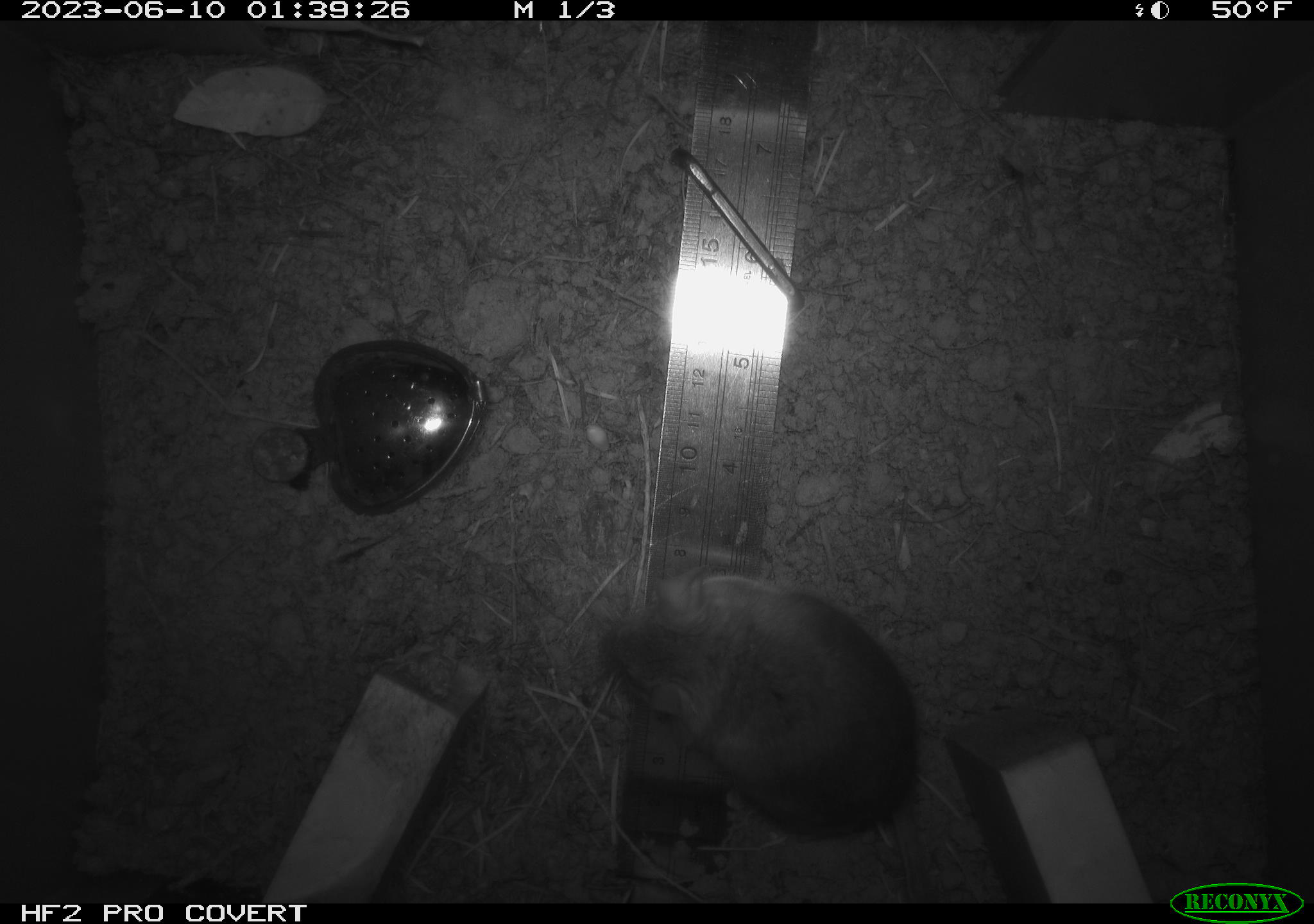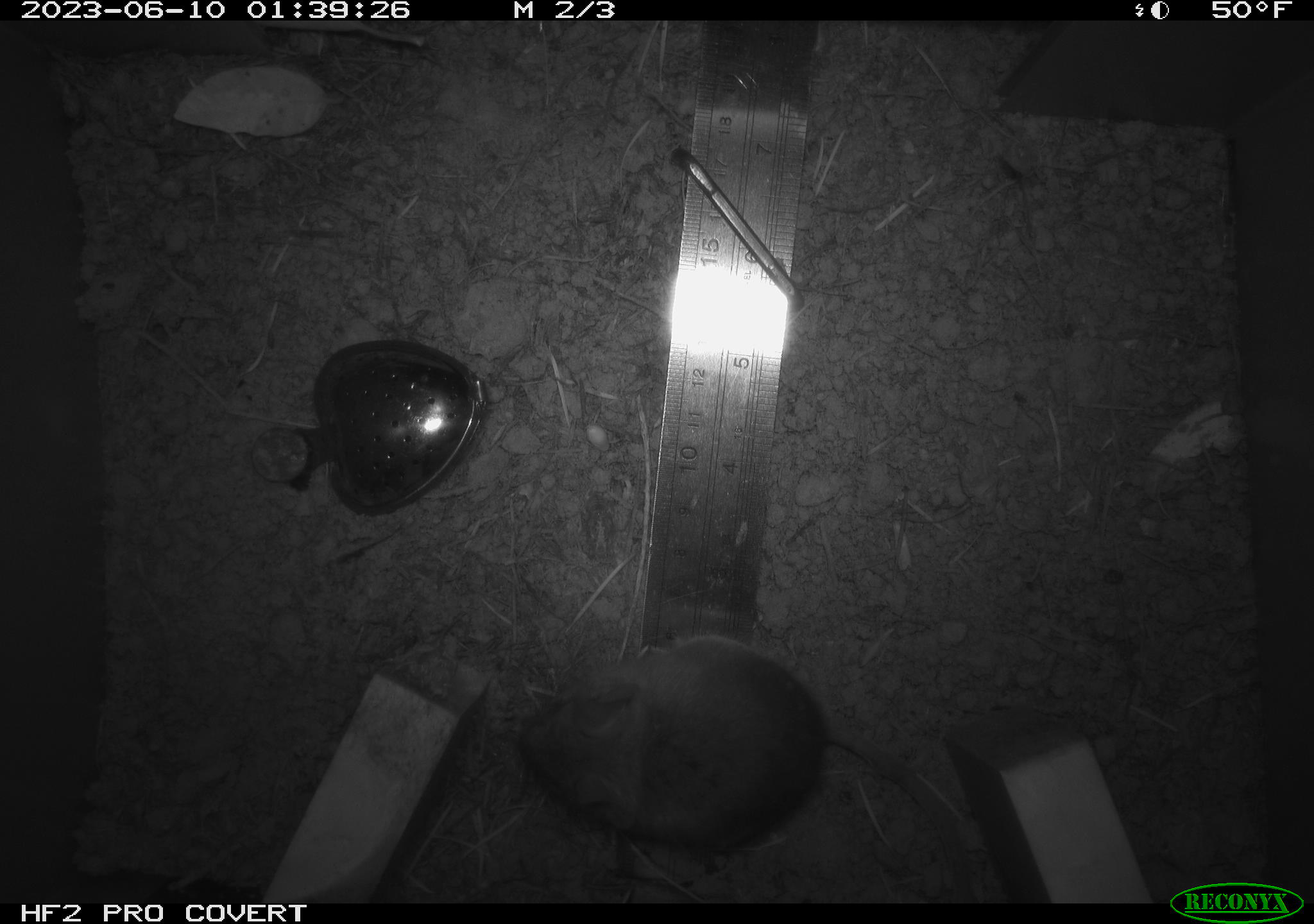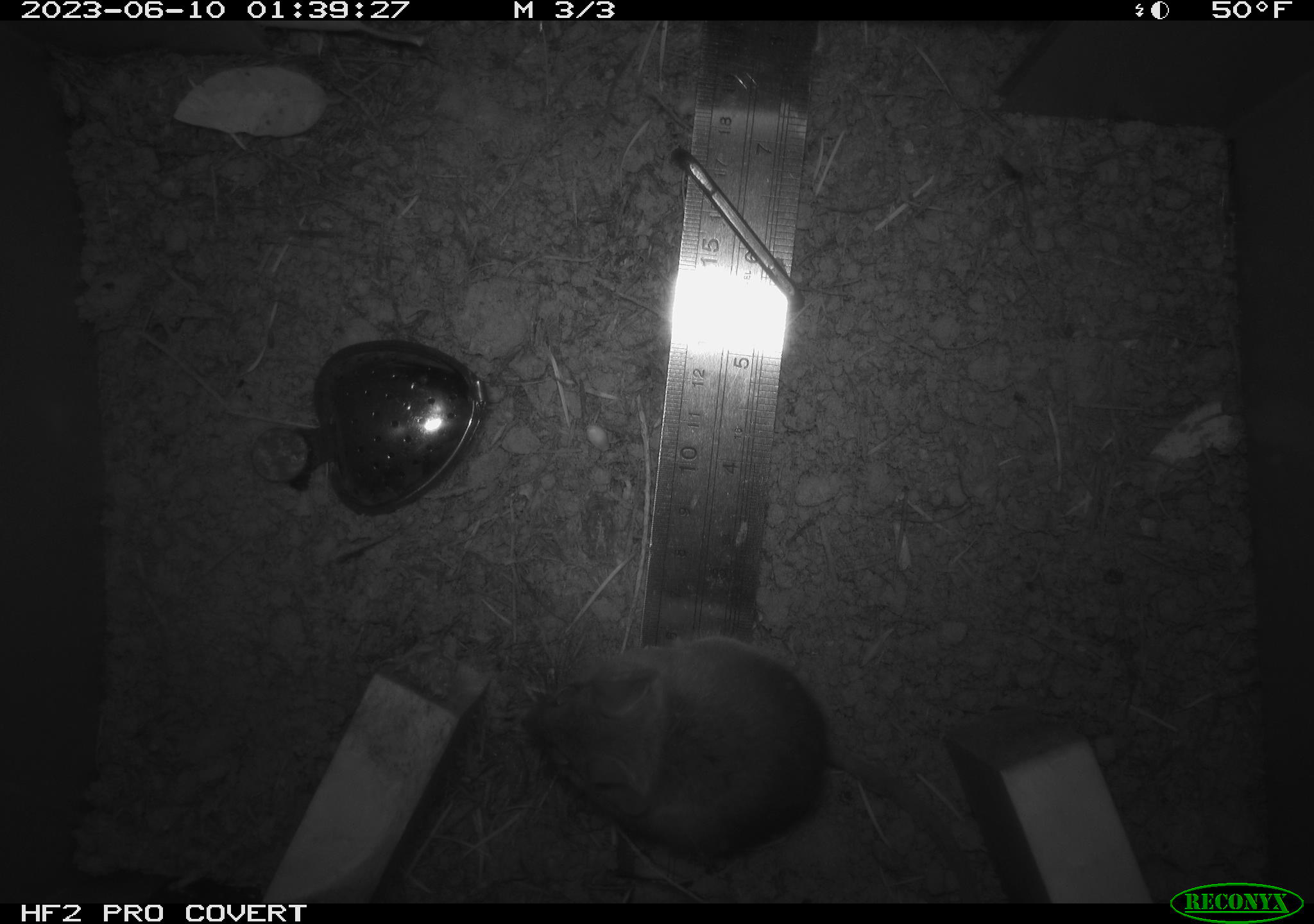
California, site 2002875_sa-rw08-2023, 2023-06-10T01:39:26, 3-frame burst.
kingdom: Animalia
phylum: Chordata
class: Mammalia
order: Rodentia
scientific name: Rodentia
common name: mouse species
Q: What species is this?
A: Mouse species (Rodentia).